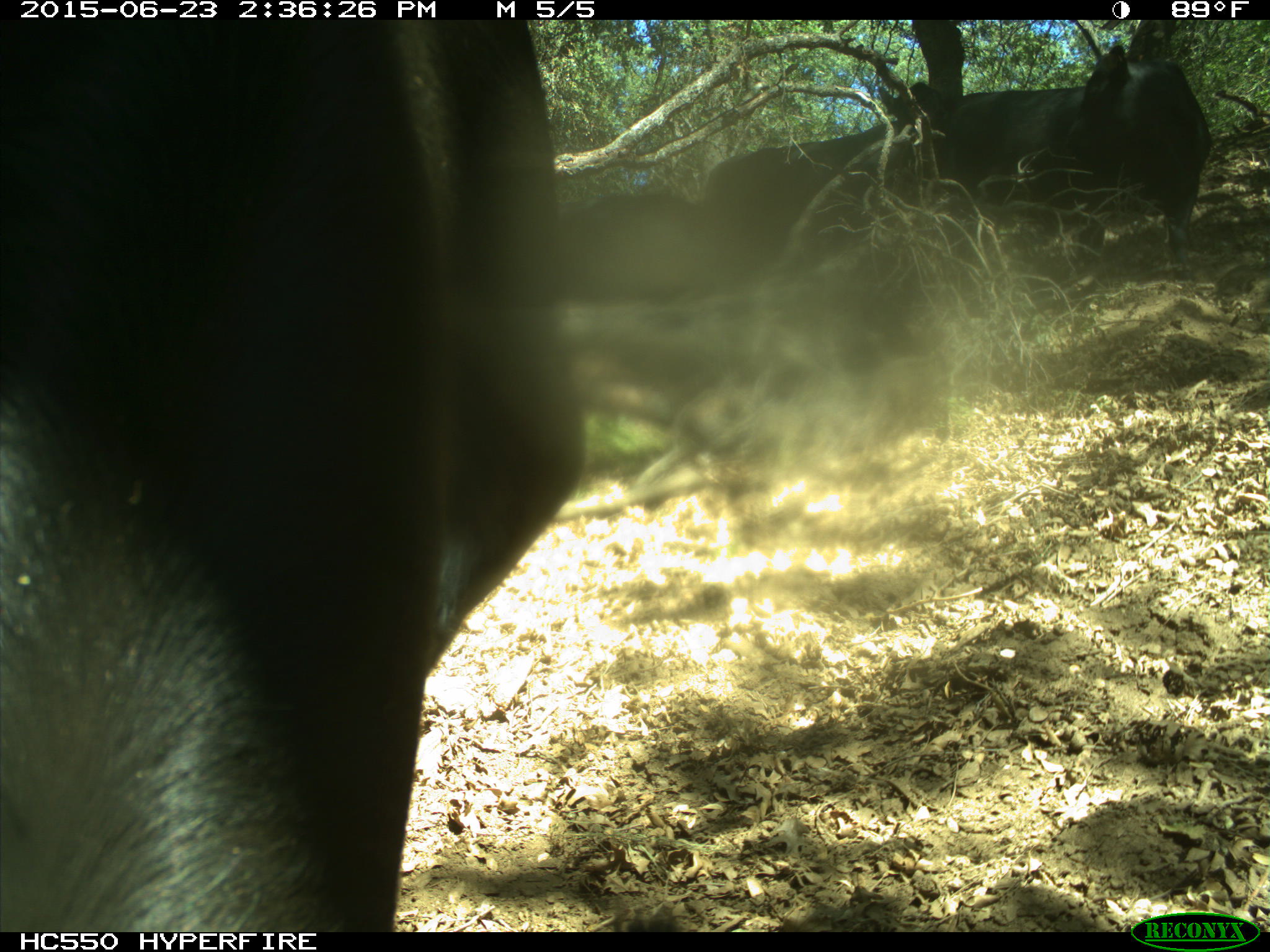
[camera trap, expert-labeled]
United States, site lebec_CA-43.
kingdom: Animalia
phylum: Chordata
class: Mammalia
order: Artiodactyla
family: Bovidae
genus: Bos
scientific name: Bos taurus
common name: domestic cow